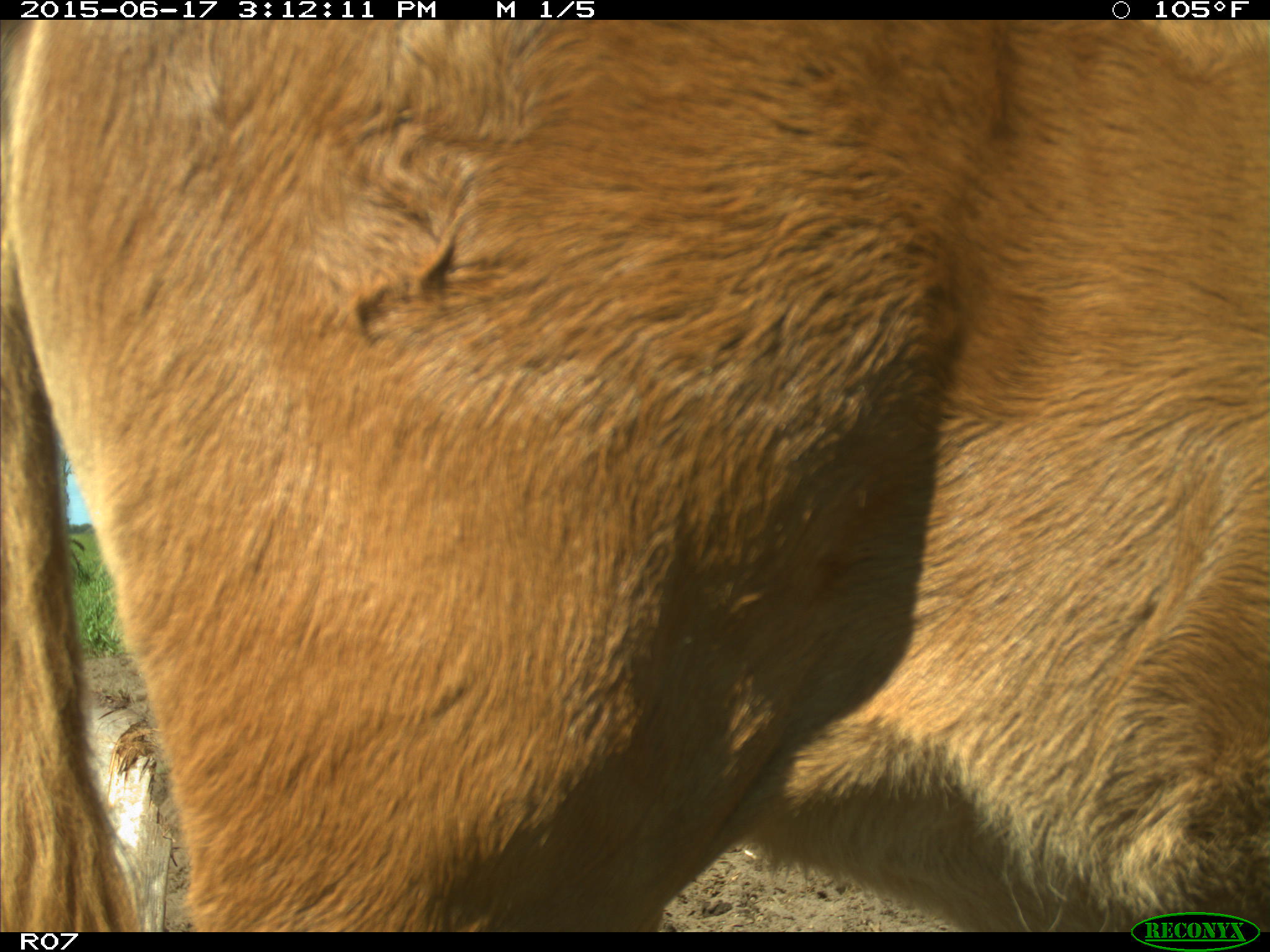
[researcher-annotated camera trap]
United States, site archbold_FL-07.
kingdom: Animalia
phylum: Chordata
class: Mammalia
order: Artiodactyla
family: Bovidae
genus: Bos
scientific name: Bos taurus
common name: domestic cow